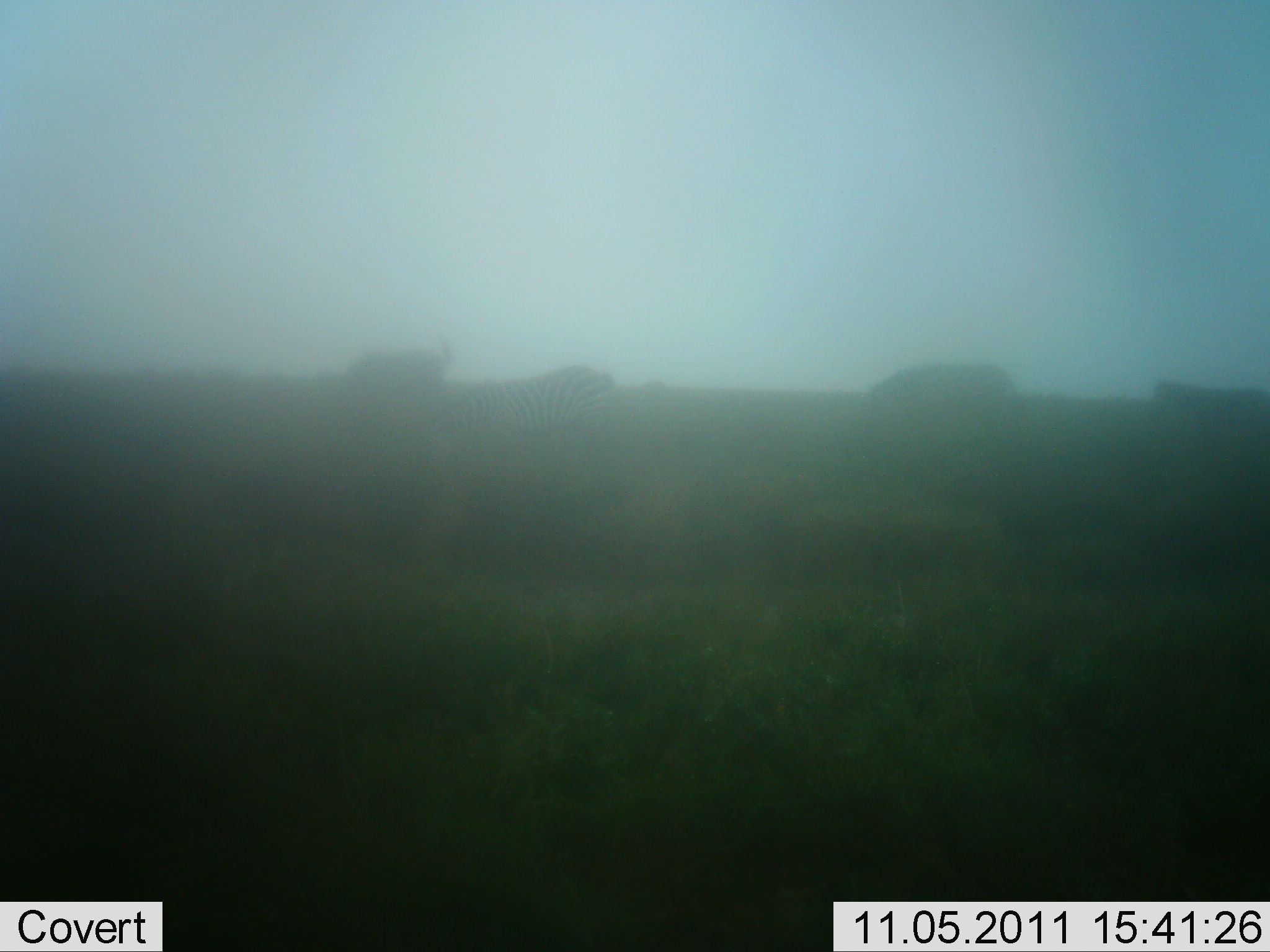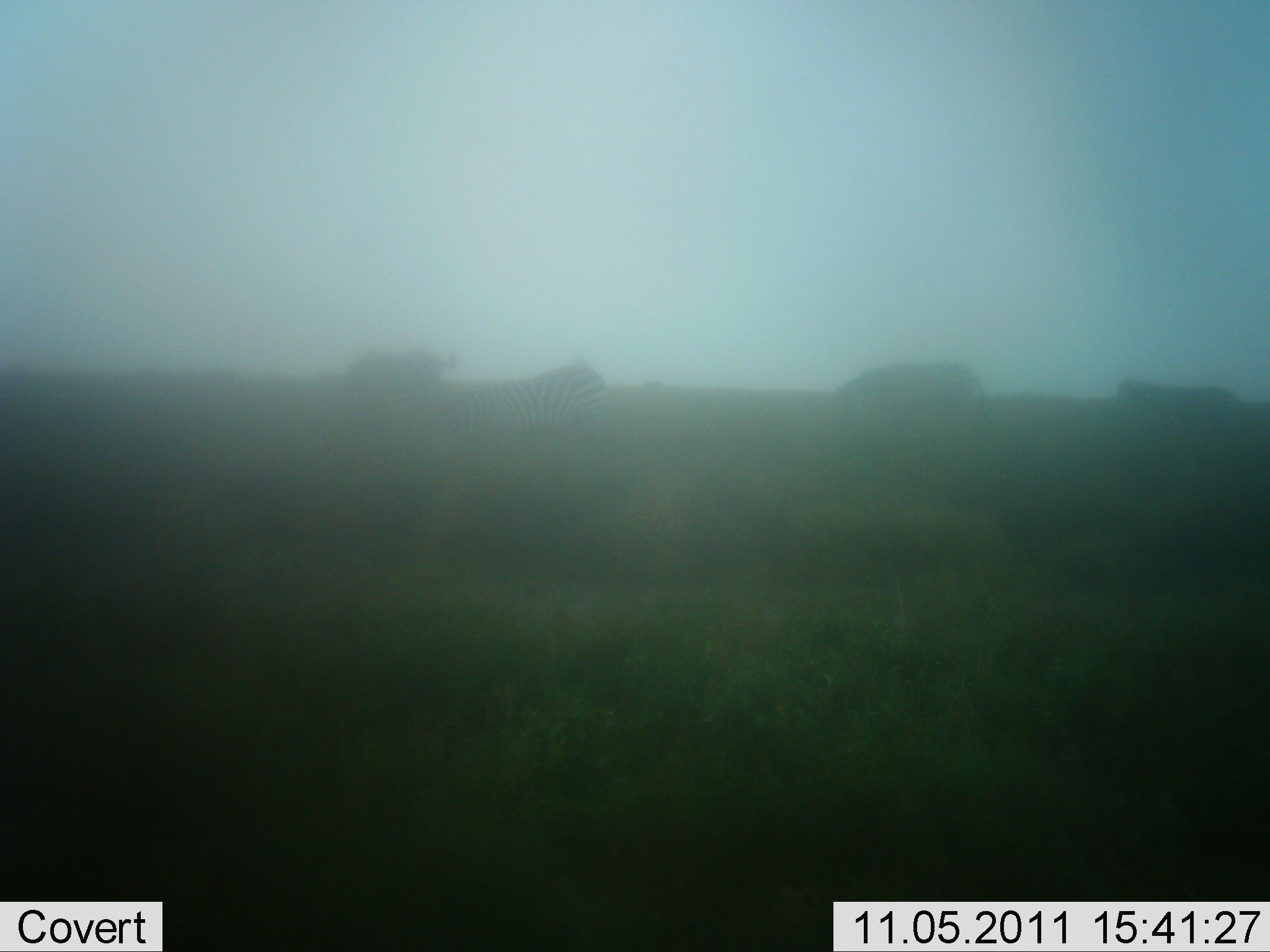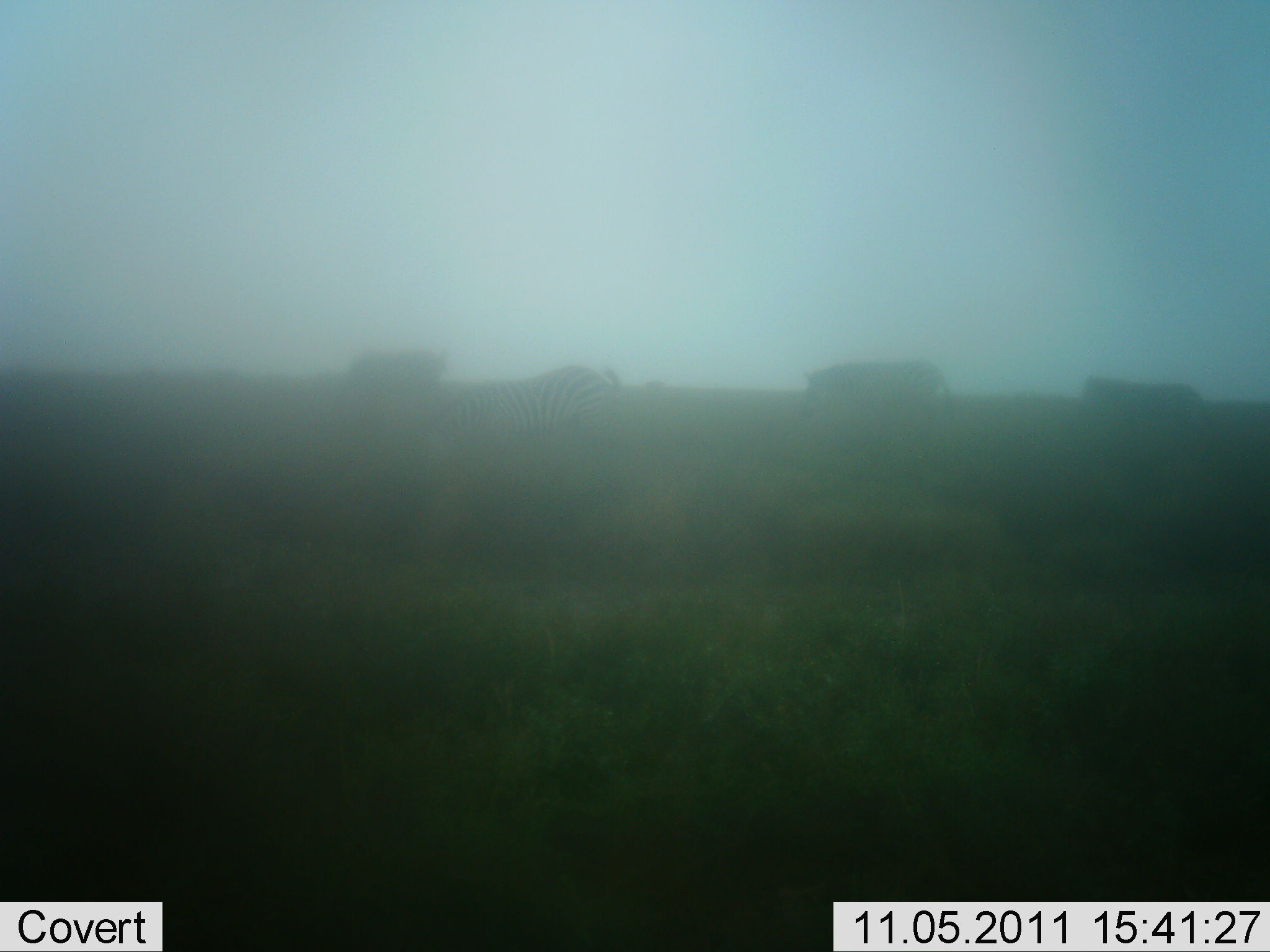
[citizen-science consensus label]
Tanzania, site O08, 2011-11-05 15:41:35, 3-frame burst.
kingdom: Animalia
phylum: Chordata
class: Mammalia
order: Perissodactyla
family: Equidae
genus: Equus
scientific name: Equus quagga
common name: plains zebra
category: zebra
Zebra (plains zebra) (Equus quagga), count 4. Behavior (volunteer vote fractions): standing 20%, resting 0%, moving 60%, interacting 0%. Young present (vote fraction): 0%. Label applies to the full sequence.